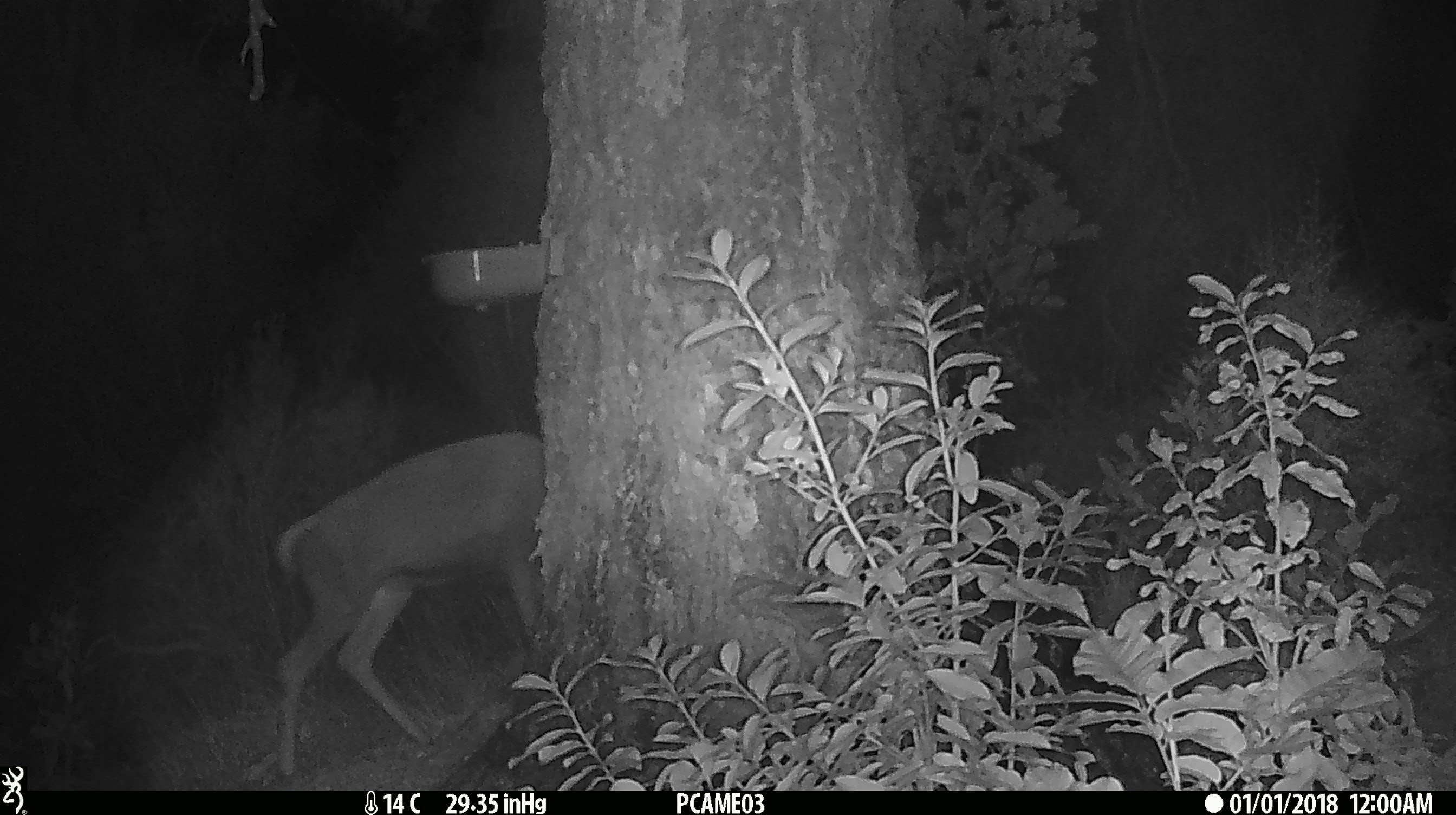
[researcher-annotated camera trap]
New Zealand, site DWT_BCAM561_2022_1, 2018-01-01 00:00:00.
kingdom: Animalia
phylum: Chordata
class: Mammalia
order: Artiodactyla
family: Cervidae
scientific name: Cervidae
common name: deer